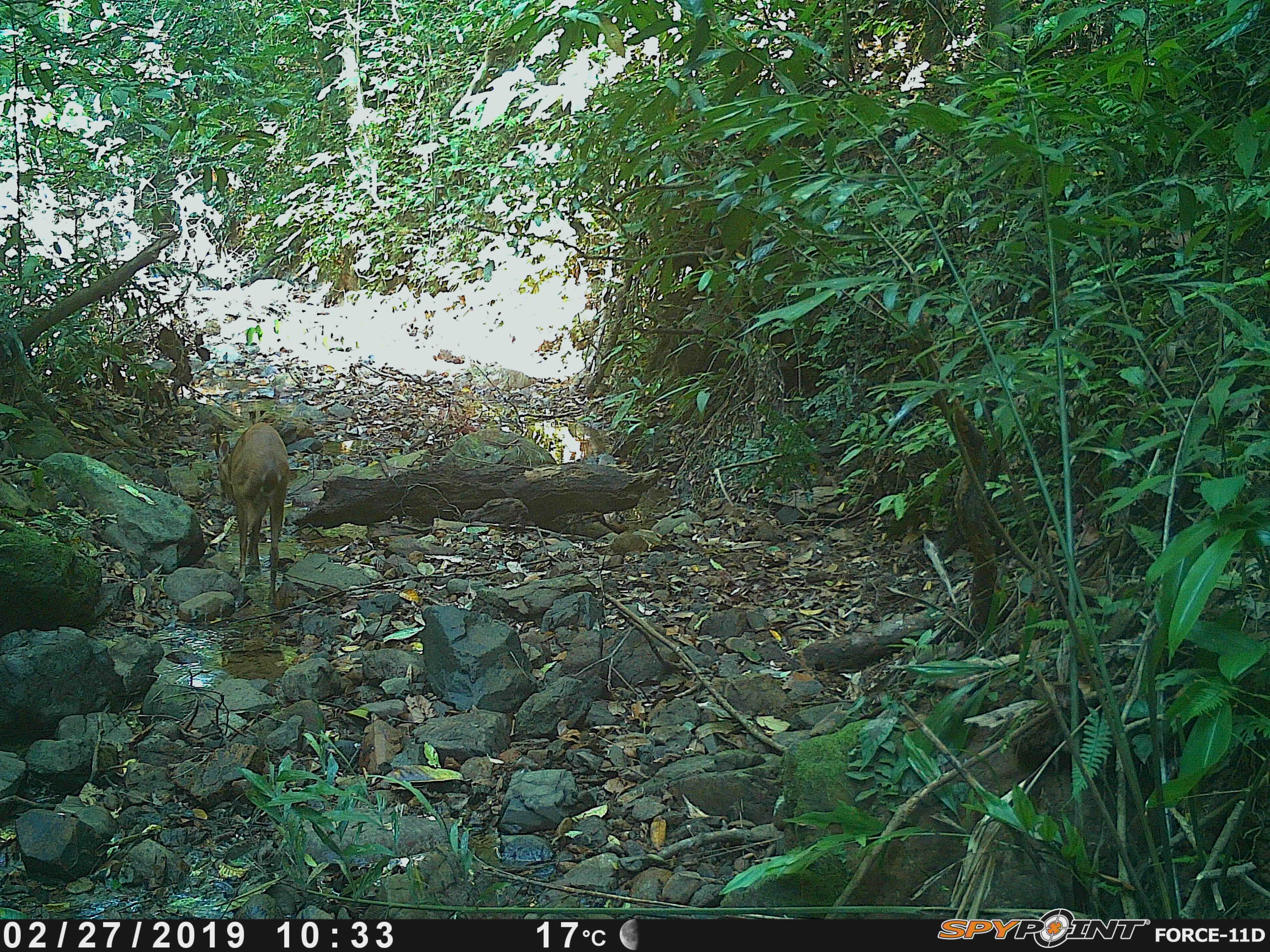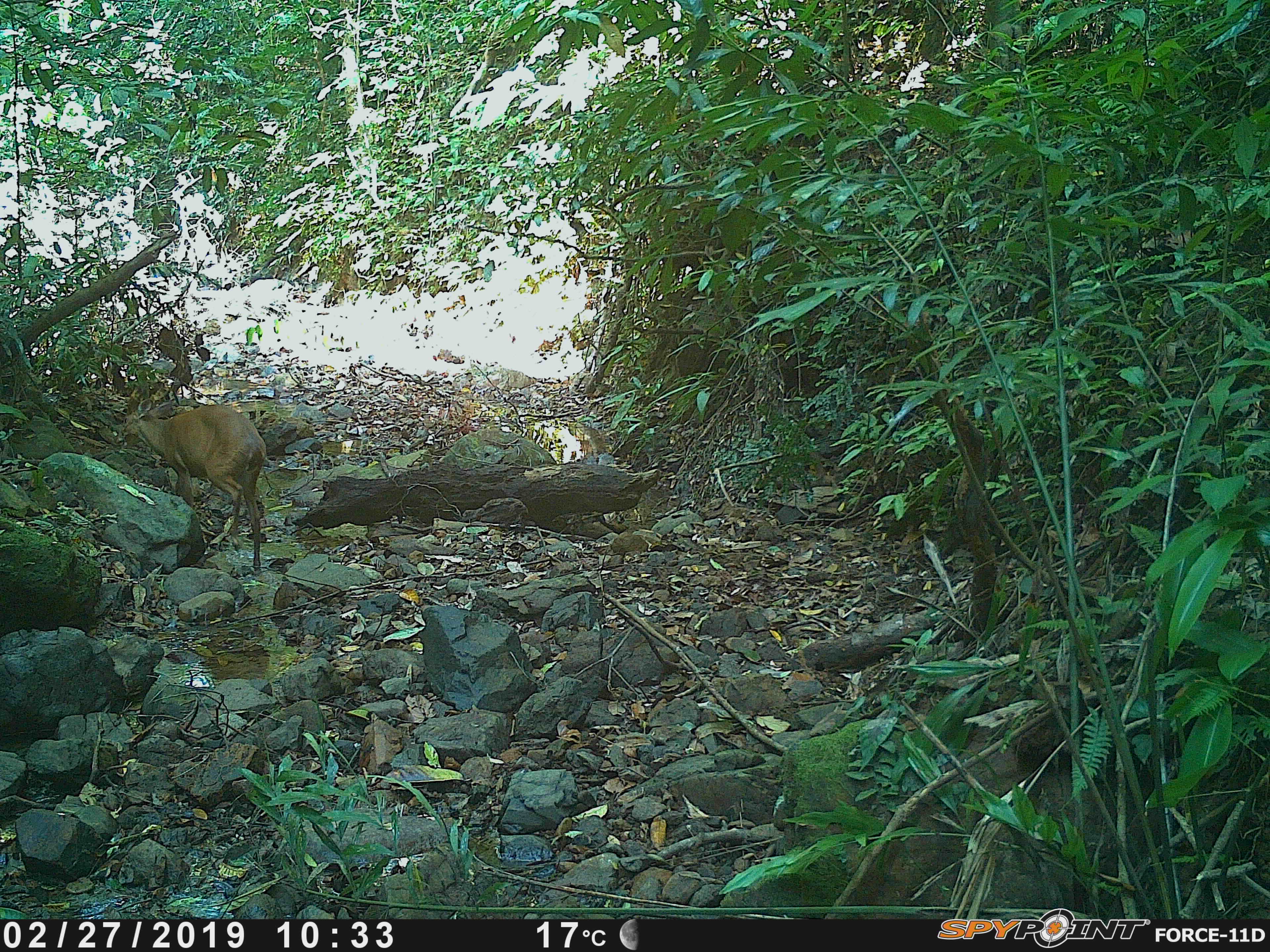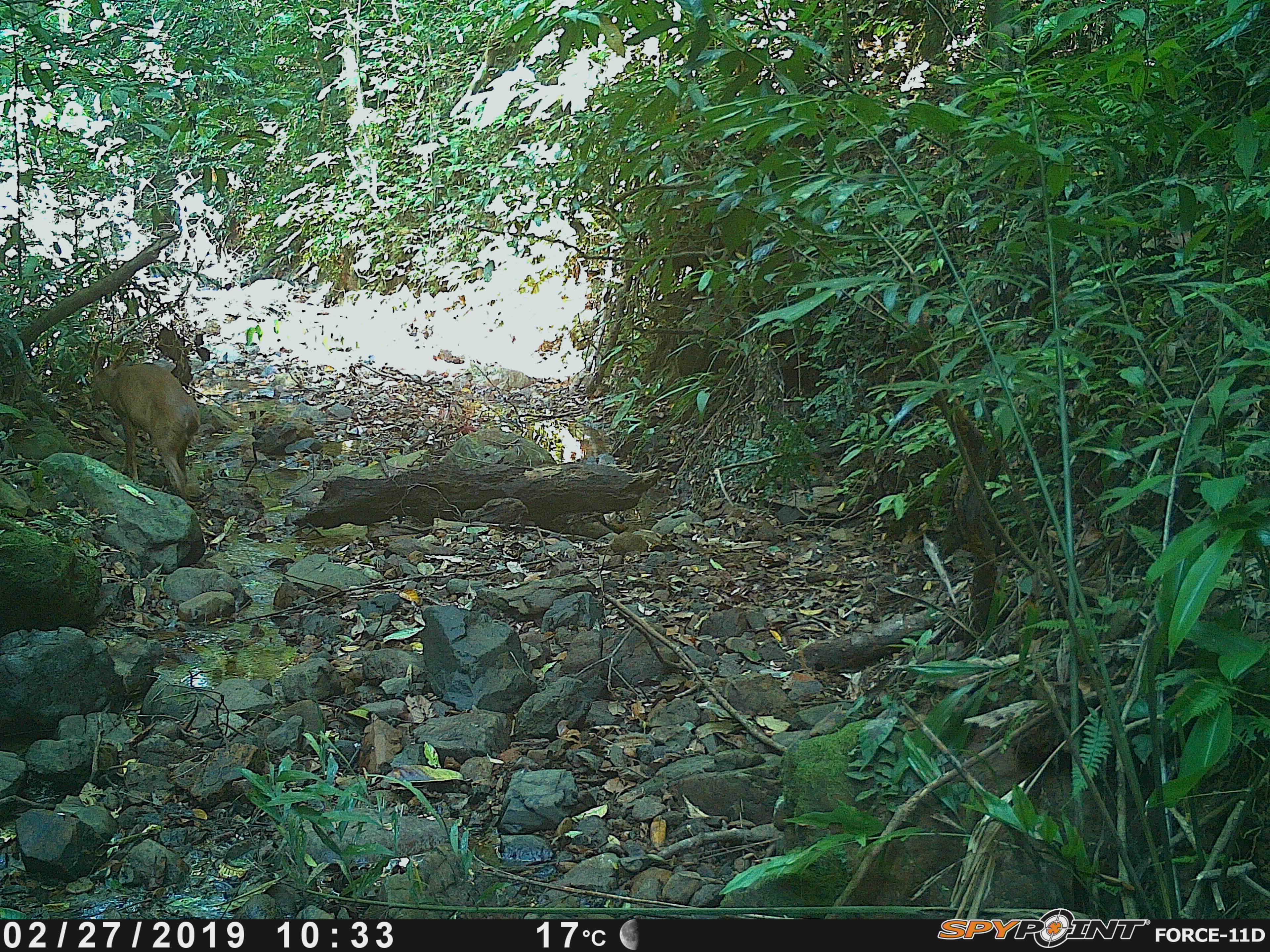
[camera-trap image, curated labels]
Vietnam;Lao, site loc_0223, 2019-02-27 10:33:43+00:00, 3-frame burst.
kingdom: Animalia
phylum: Chordata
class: Mammalia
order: Artiodactyla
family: Cervidae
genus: Muntiacus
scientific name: Muntiacus vuquangensis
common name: large-antlered muntjac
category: large antlered muntjac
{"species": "large antlered muntjac (large-antlered muntjac) (Muntiacus vuquangensis)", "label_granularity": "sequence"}